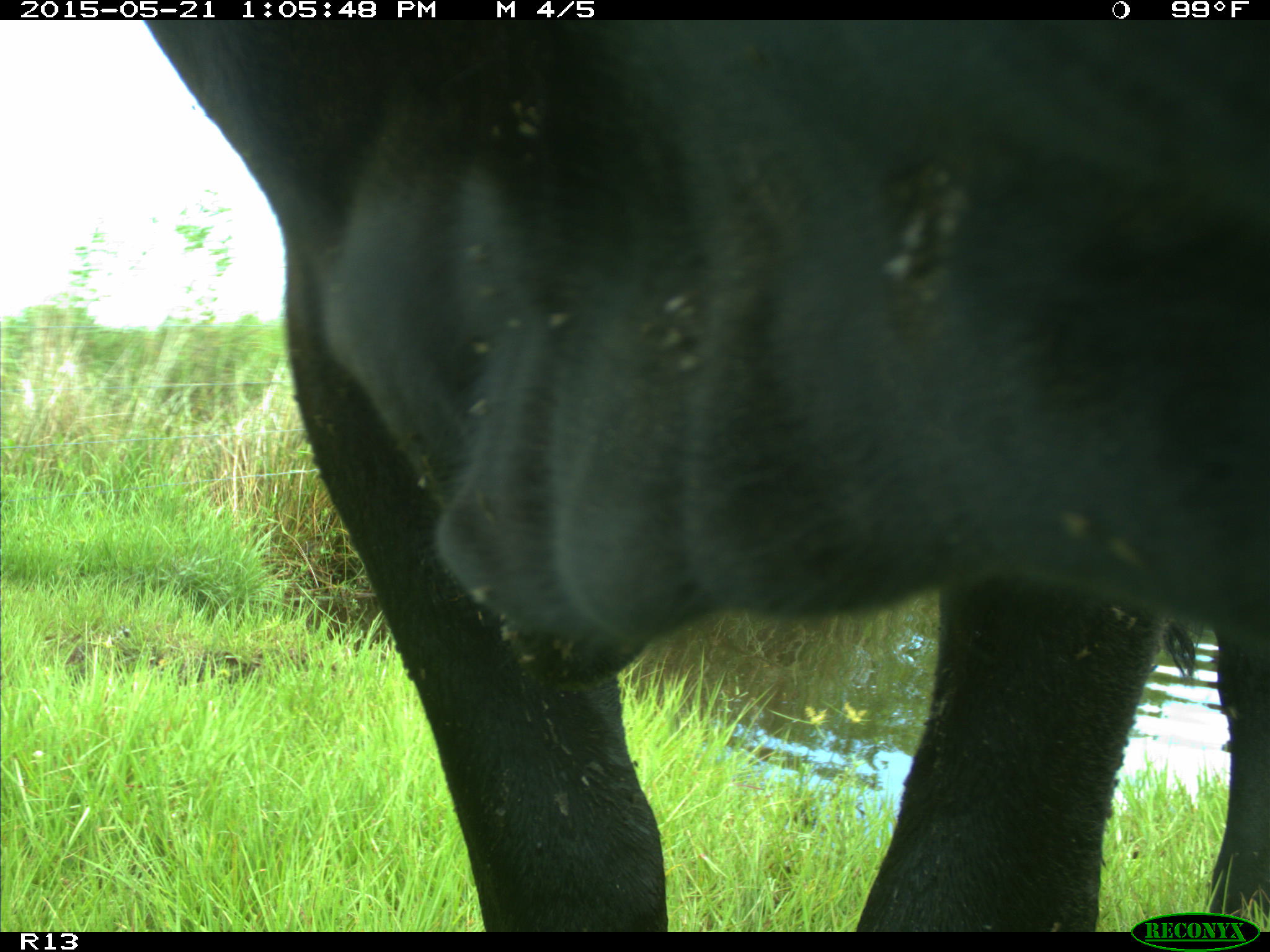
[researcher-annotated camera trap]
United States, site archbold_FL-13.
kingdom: Animalia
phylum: Chordata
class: Mammalia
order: Artiodactyla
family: Bovidae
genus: Bos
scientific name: Bos taurus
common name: domestic cow